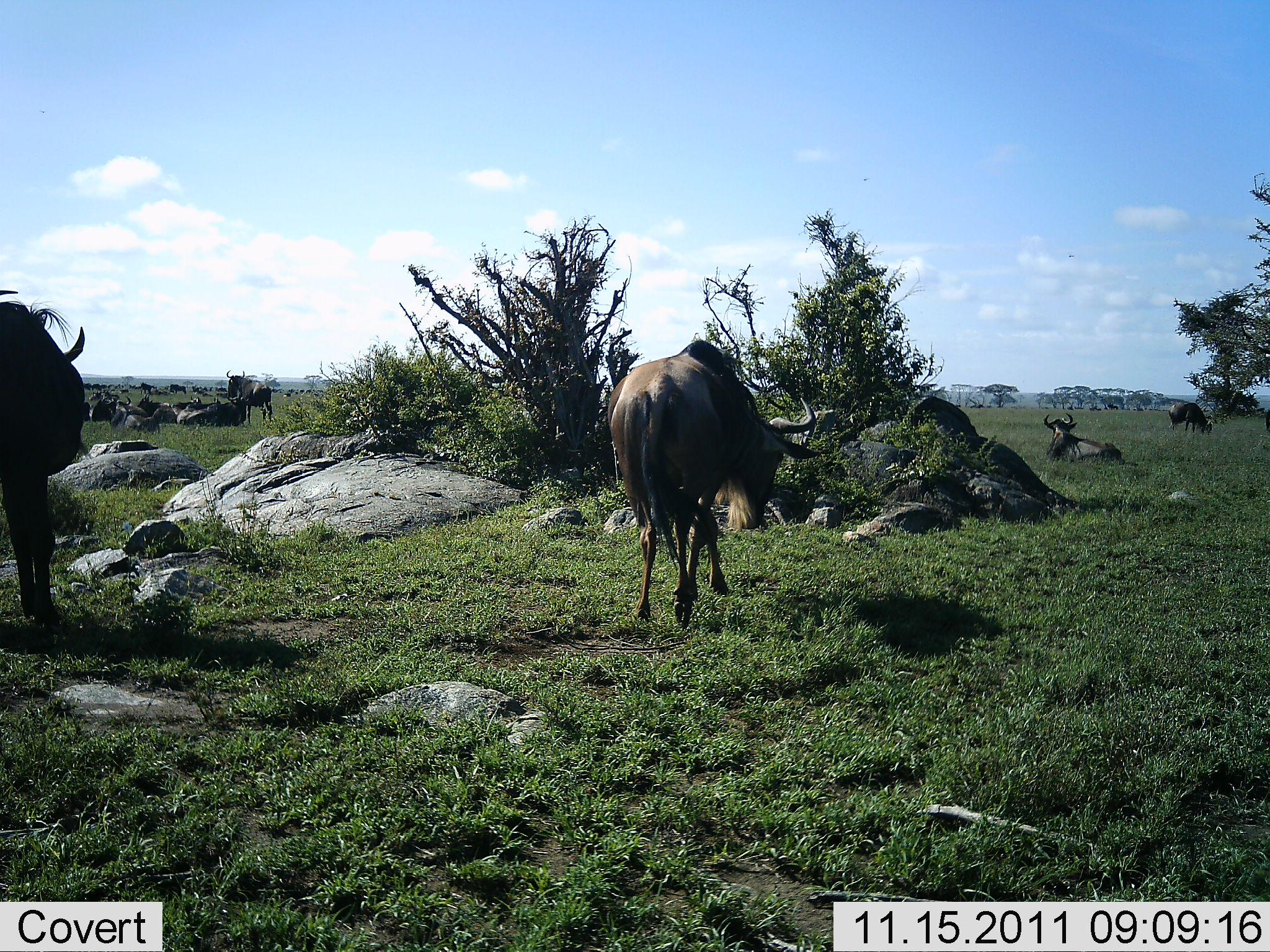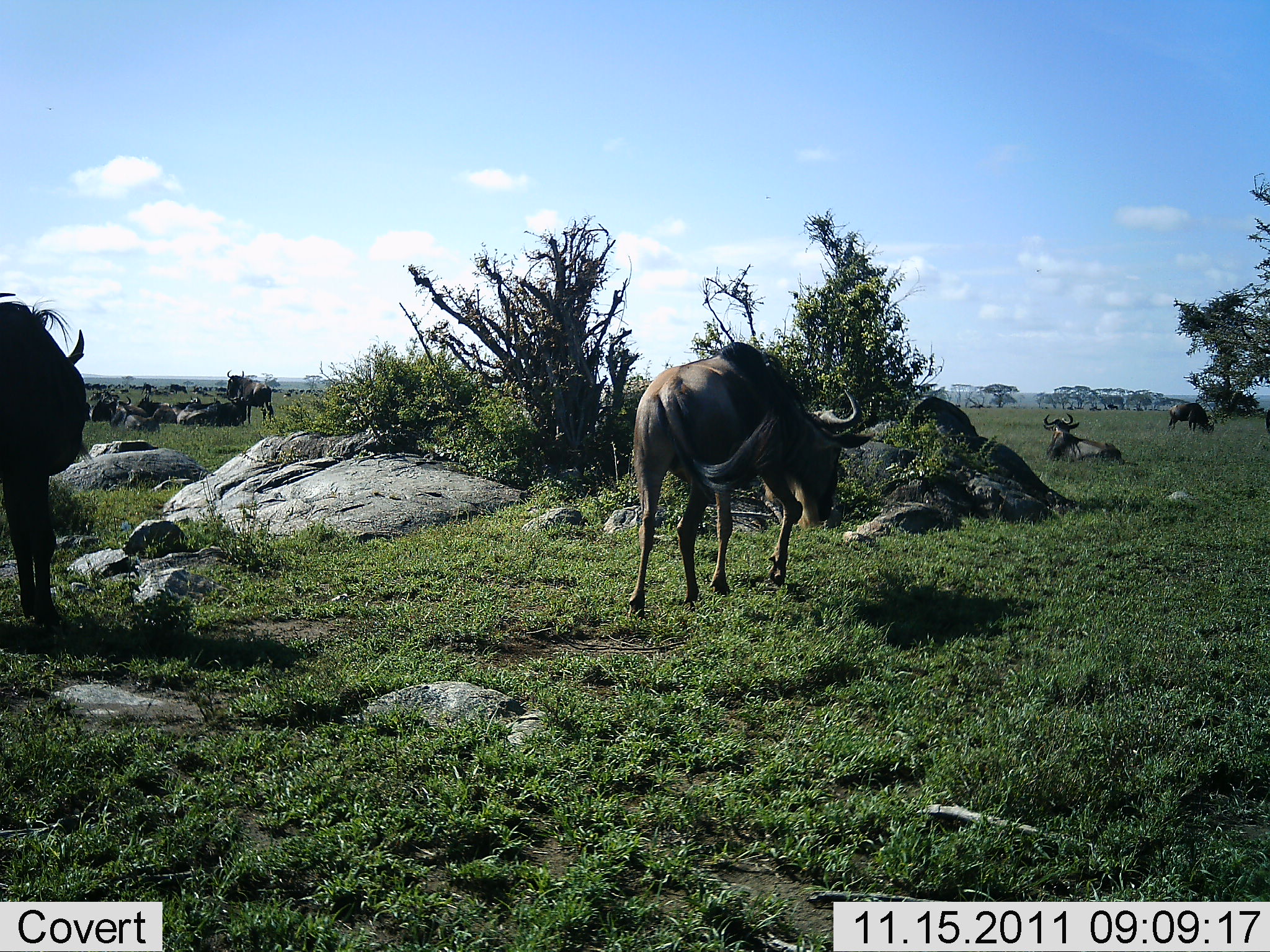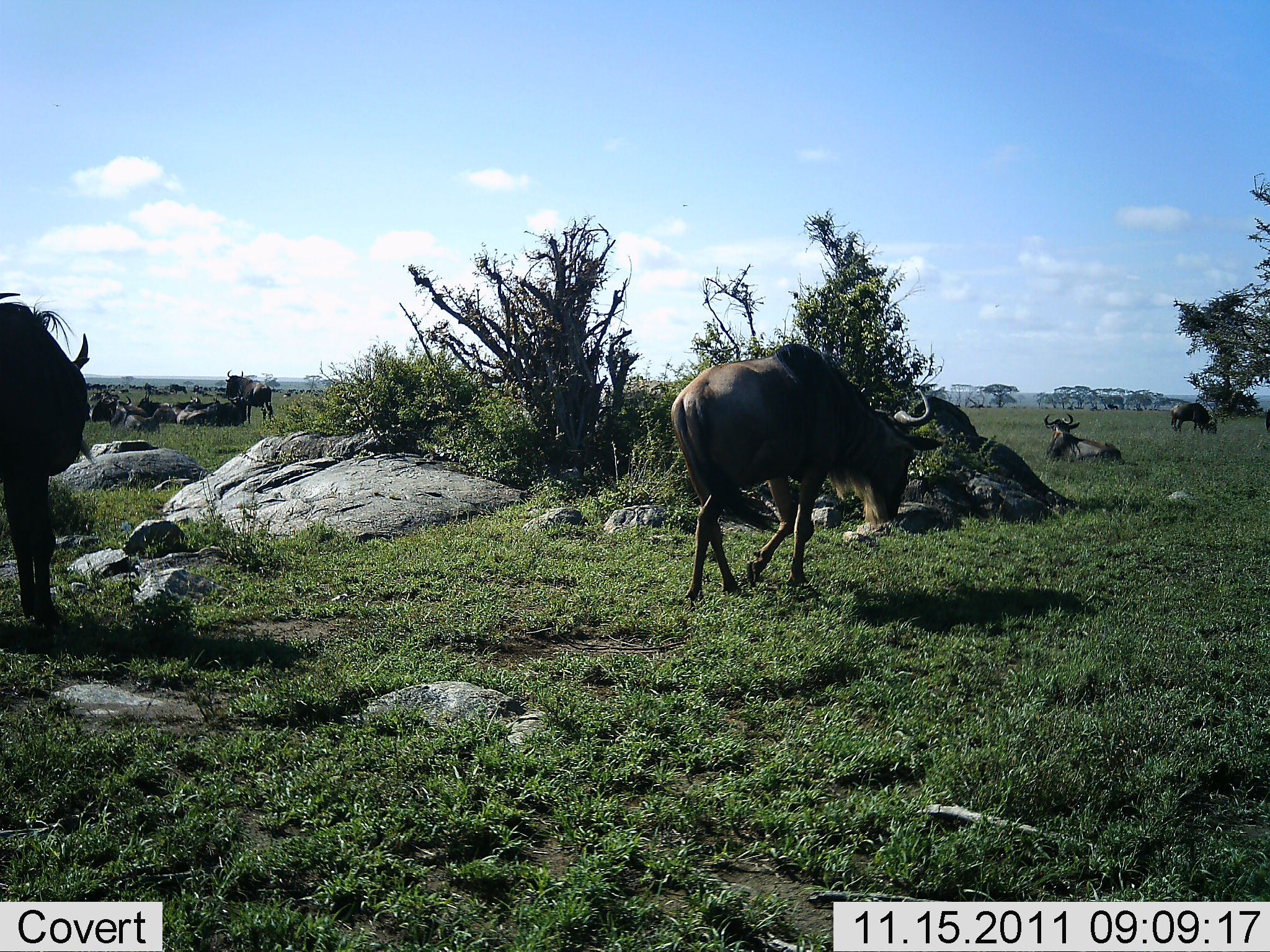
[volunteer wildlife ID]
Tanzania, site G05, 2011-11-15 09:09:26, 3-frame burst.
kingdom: Animalia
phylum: Chordata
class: Mammalia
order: Artiodactyla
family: Bovidae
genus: Connochaetes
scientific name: Connochaetes taurinus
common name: blue wildebeest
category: wildebeest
Wildebeest (blue wildebeest) (Connochaetes taurinus), count 11-50. Behavior (volunteer vote fractions): standing 62%, resting 77%, moving 69%, interacting 0%. Young present (vote fraction): 0%. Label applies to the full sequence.